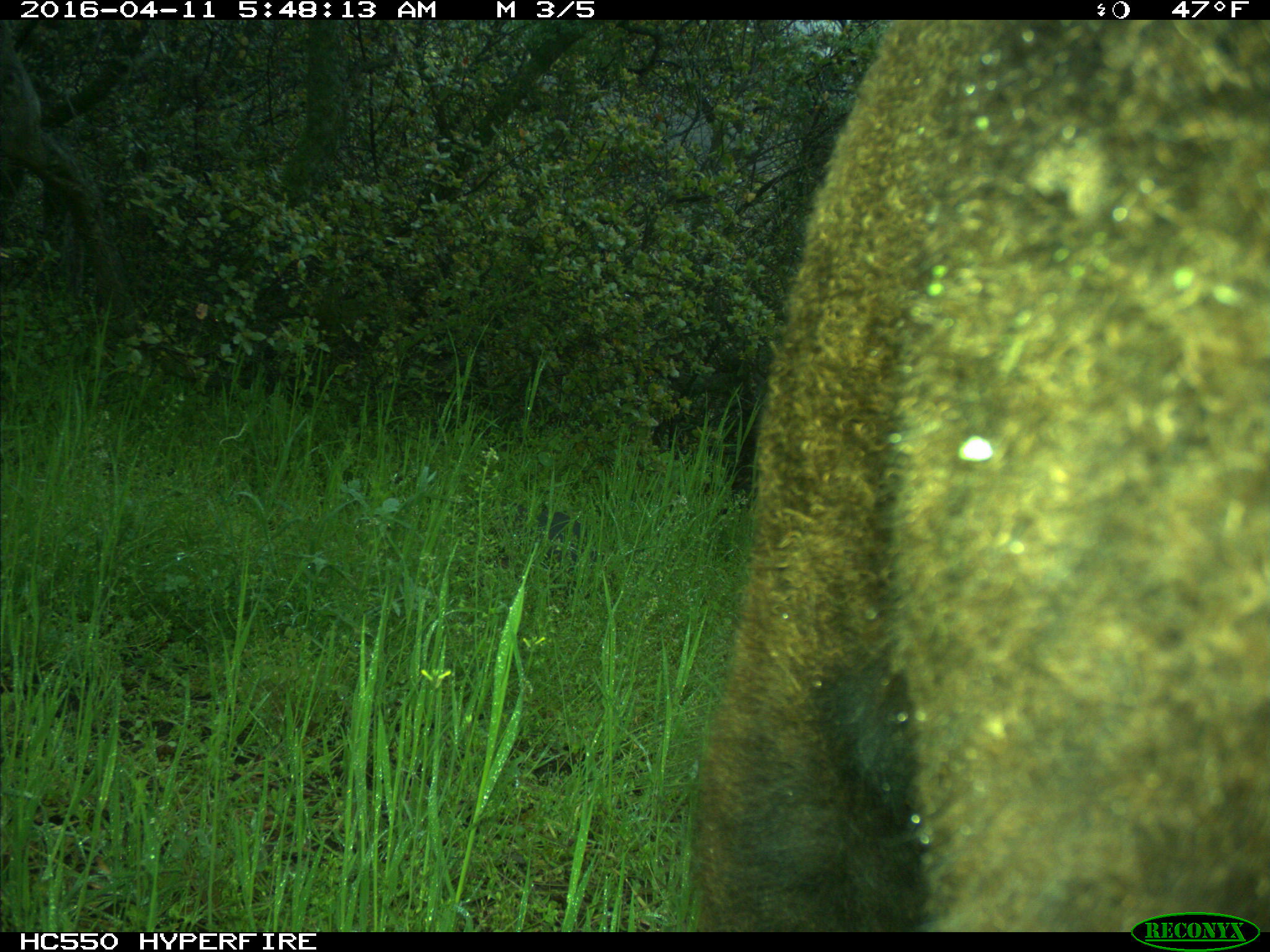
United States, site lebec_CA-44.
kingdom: Animalia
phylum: Chordata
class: Mammalia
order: Artiodactyla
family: Bovidae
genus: Bos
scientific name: Bos taurus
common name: domestic cow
Bos taurus (domestic cow).